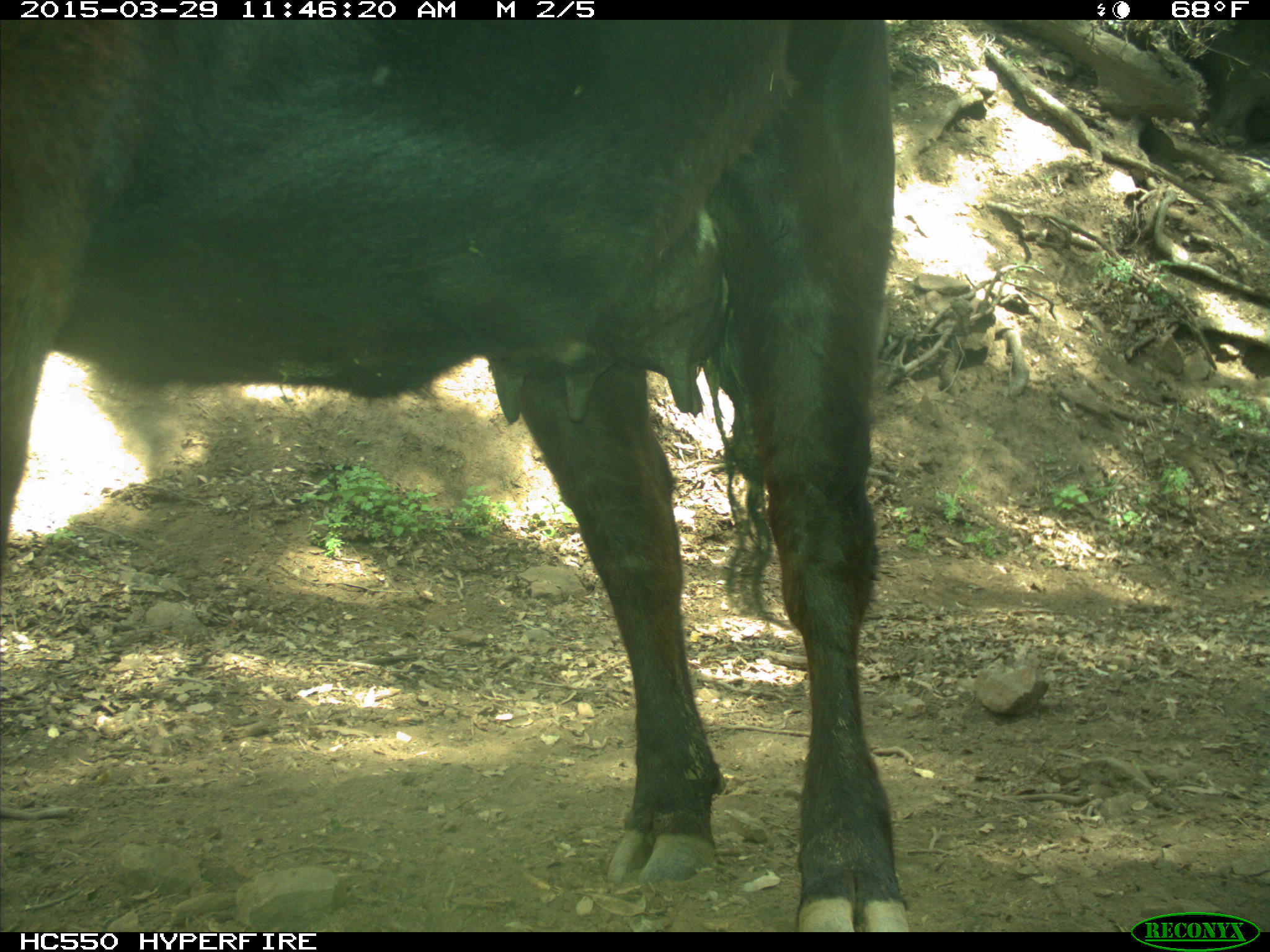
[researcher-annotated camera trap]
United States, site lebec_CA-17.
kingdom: Animalia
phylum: Chordata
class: Mammalia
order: Artiodactyla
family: Bovidae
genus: Bos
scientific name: Bos taurus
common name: domestic cow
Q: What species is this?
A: Bos taurus (domestic cow).